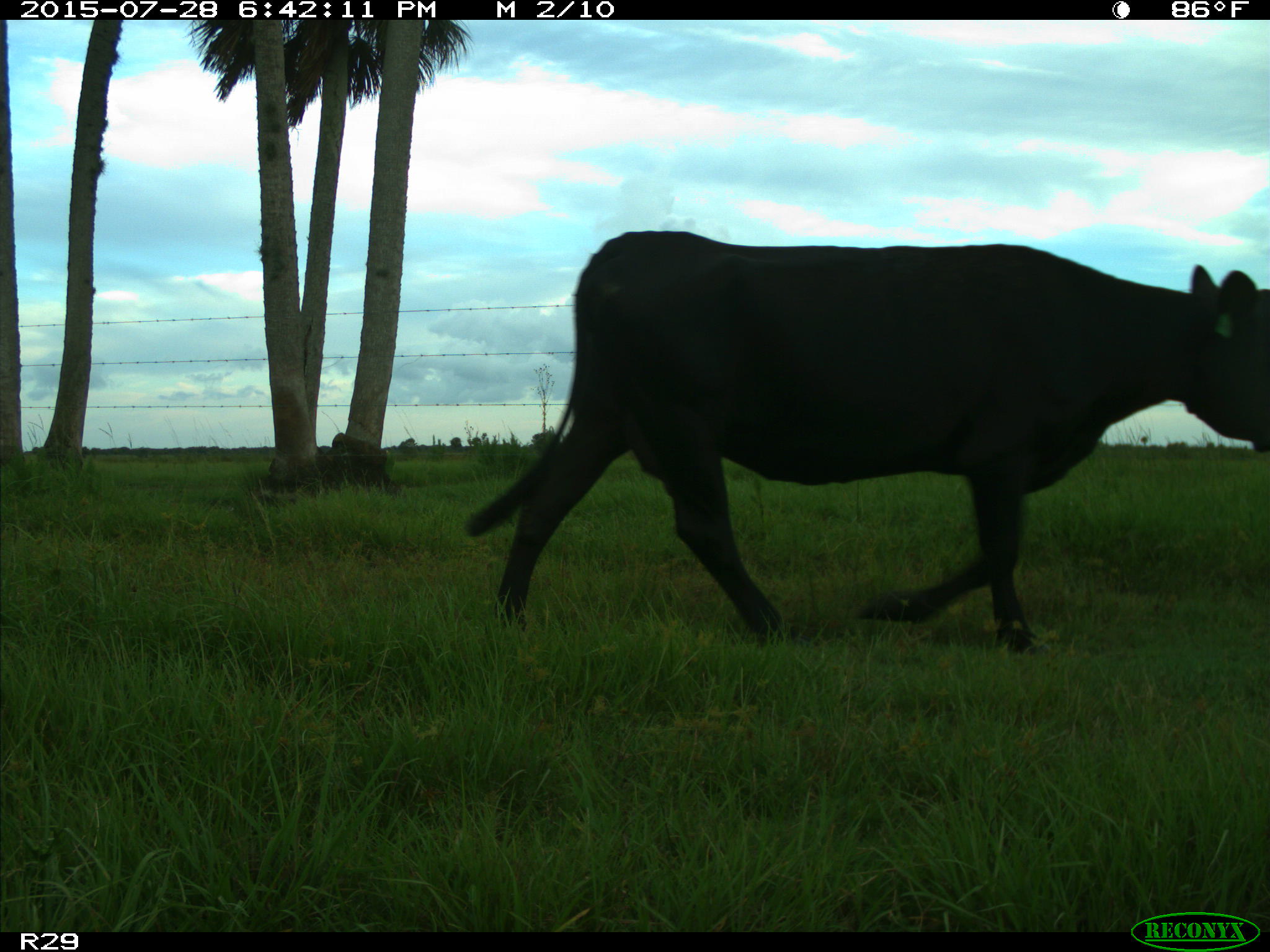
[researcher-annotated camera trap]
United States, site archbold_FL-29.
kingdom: Animalia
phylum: Chordata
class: Mammalia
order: Artiodactyla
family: Bovidae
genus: Bos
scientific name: Bos taurus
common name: domestic cow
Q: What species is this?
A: Bos taurus (domestic cow).